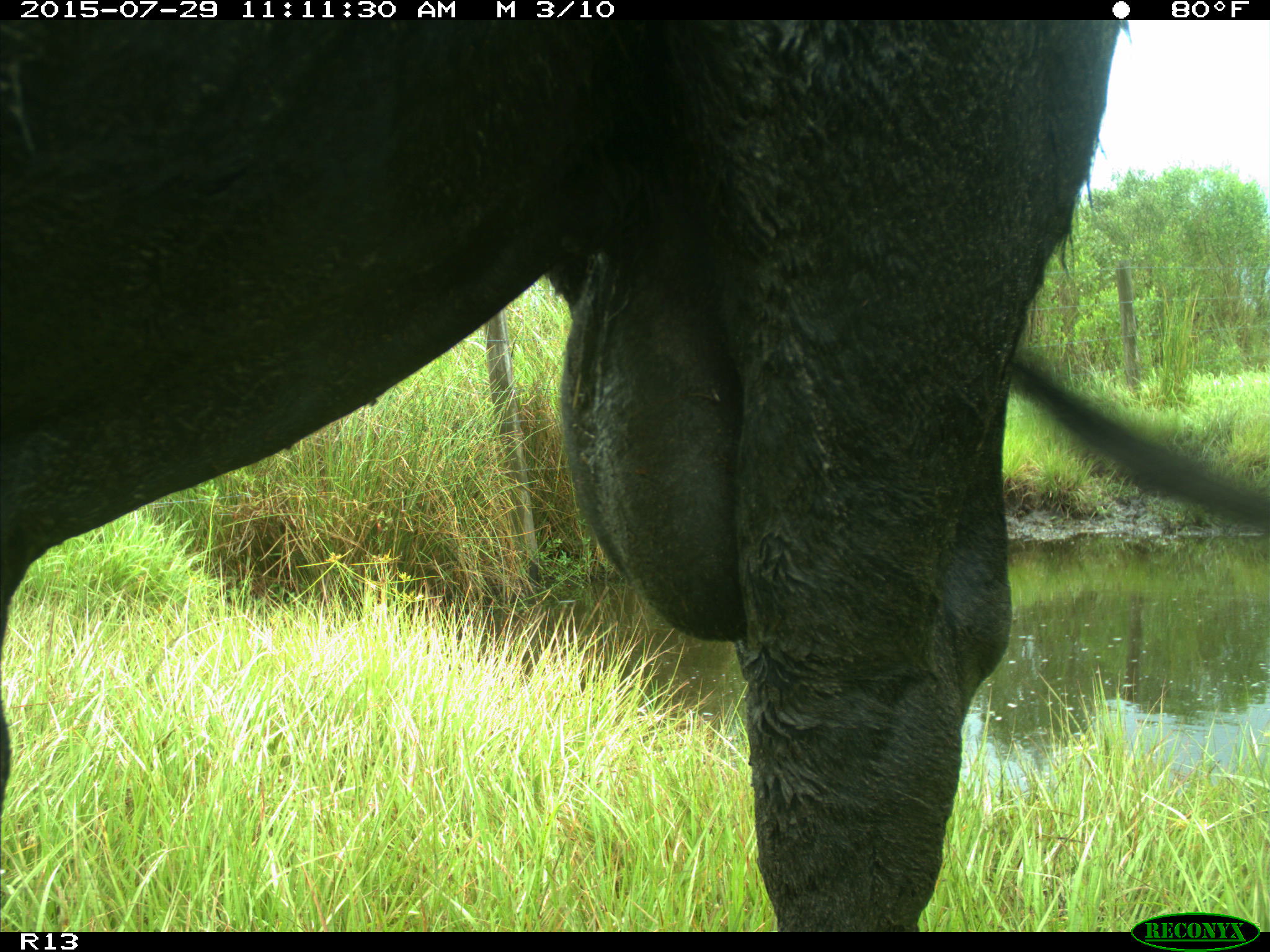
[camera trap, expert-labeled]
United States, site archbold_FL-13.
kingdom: Animalia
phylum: Chordata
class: Mammalia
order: Artiodactyla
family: Bovidae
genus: Bos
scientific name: Bos taurus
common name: domestic cow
Bos taurus (domestic cow).